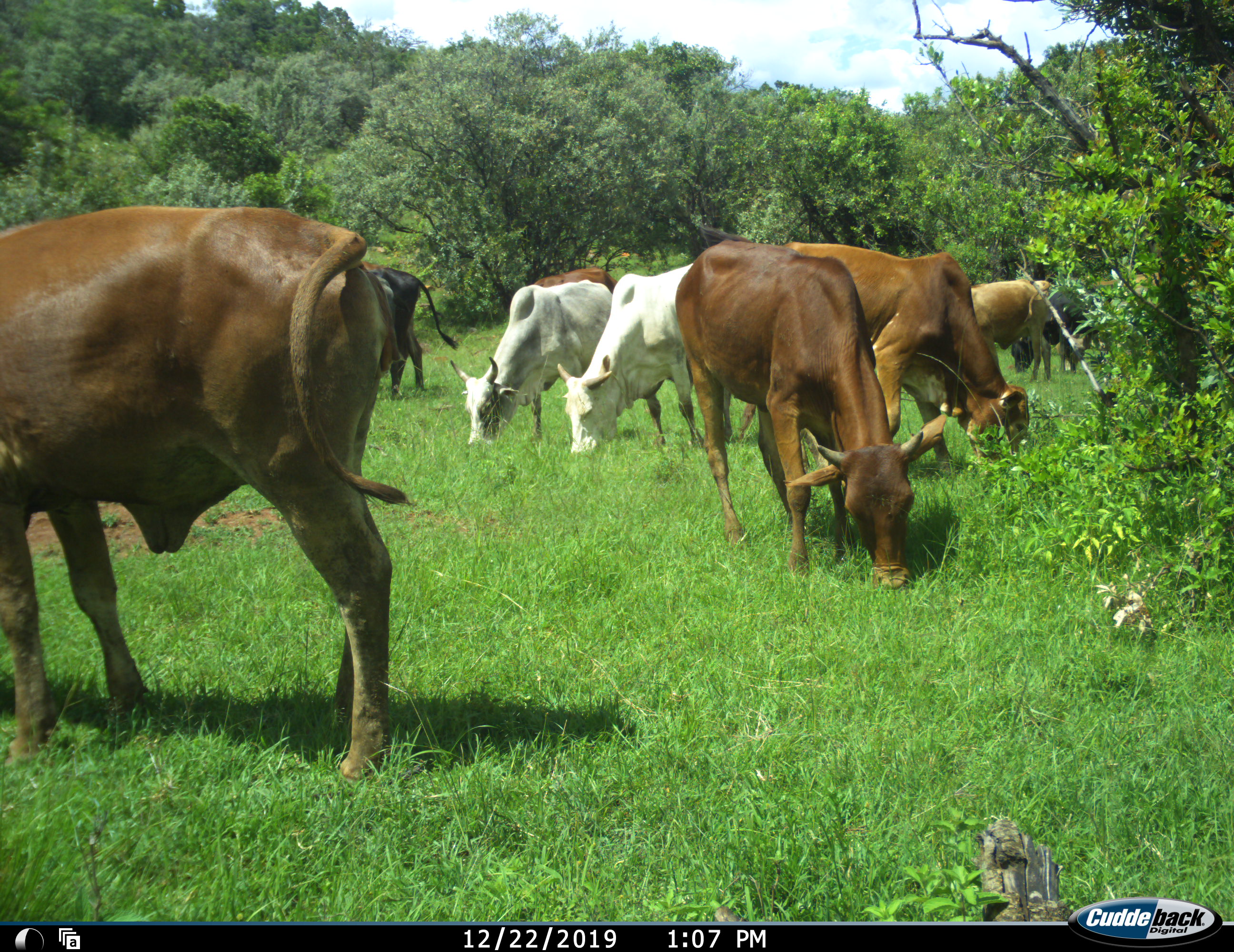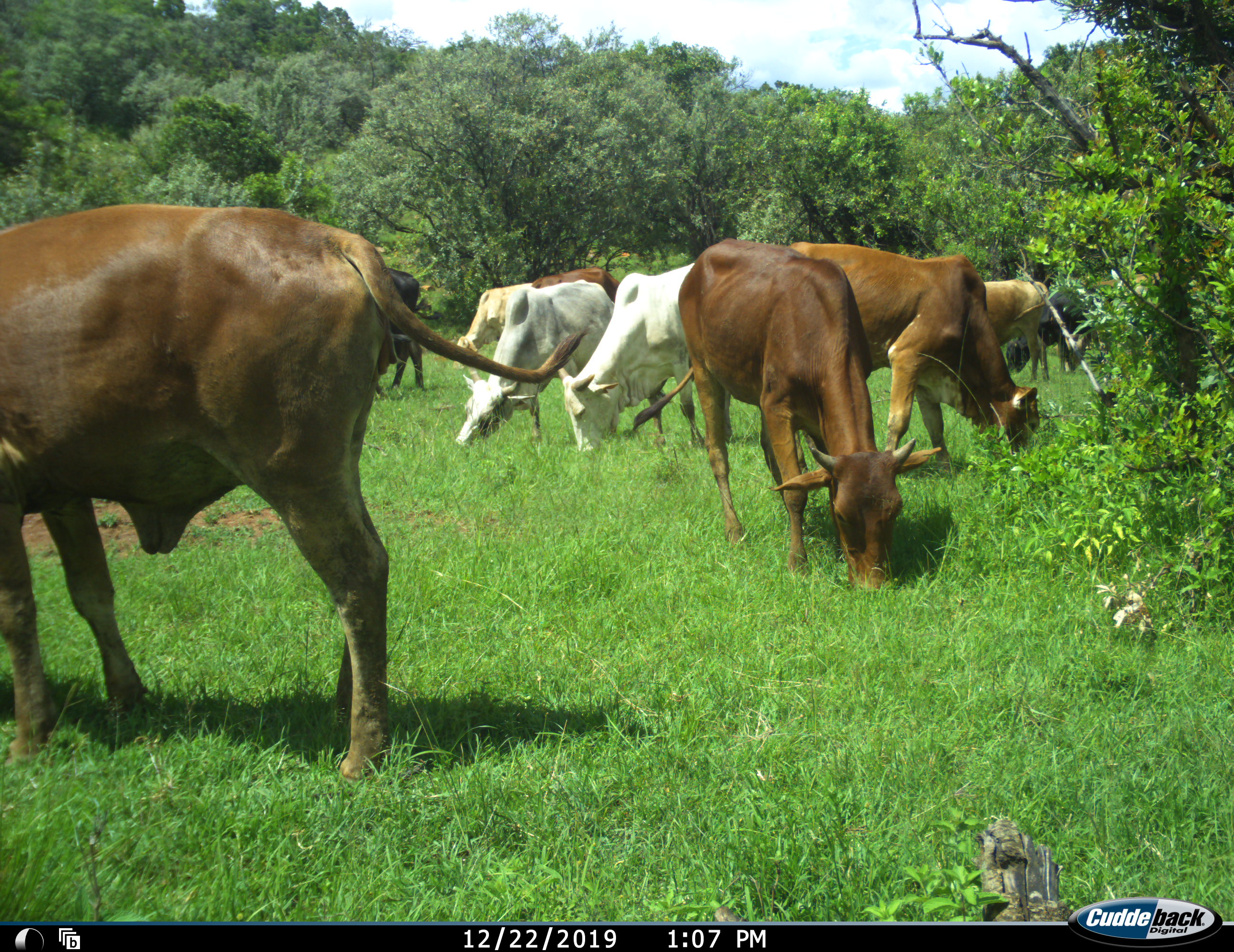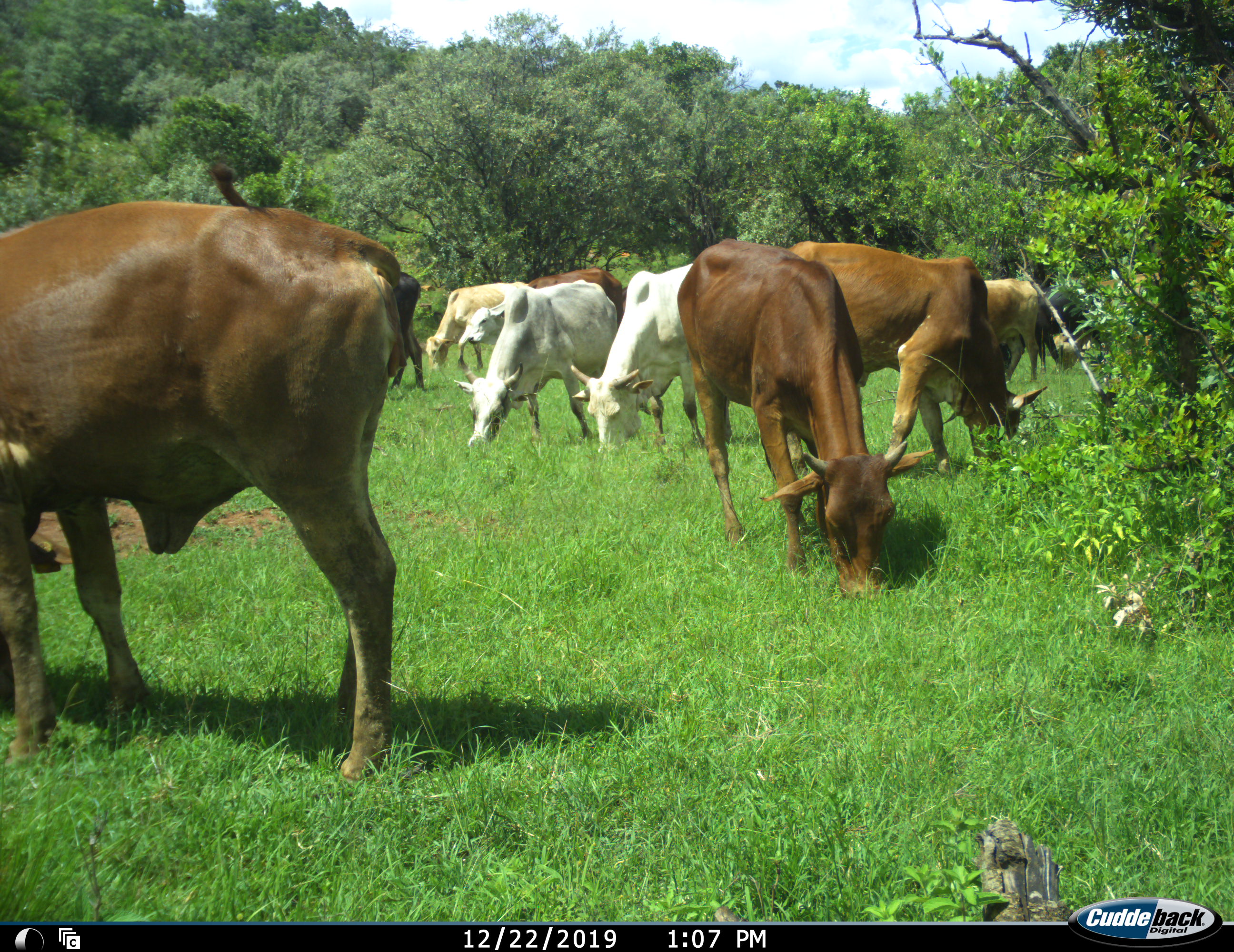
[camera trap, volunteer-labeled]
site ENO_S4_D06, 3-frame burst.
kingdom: Animalia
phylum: Chordata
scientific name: Vertebrata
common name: domestic animal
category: domesticanimal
Domesticanimal (domestic animal) (Vertebrata), count 10. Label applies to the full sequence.